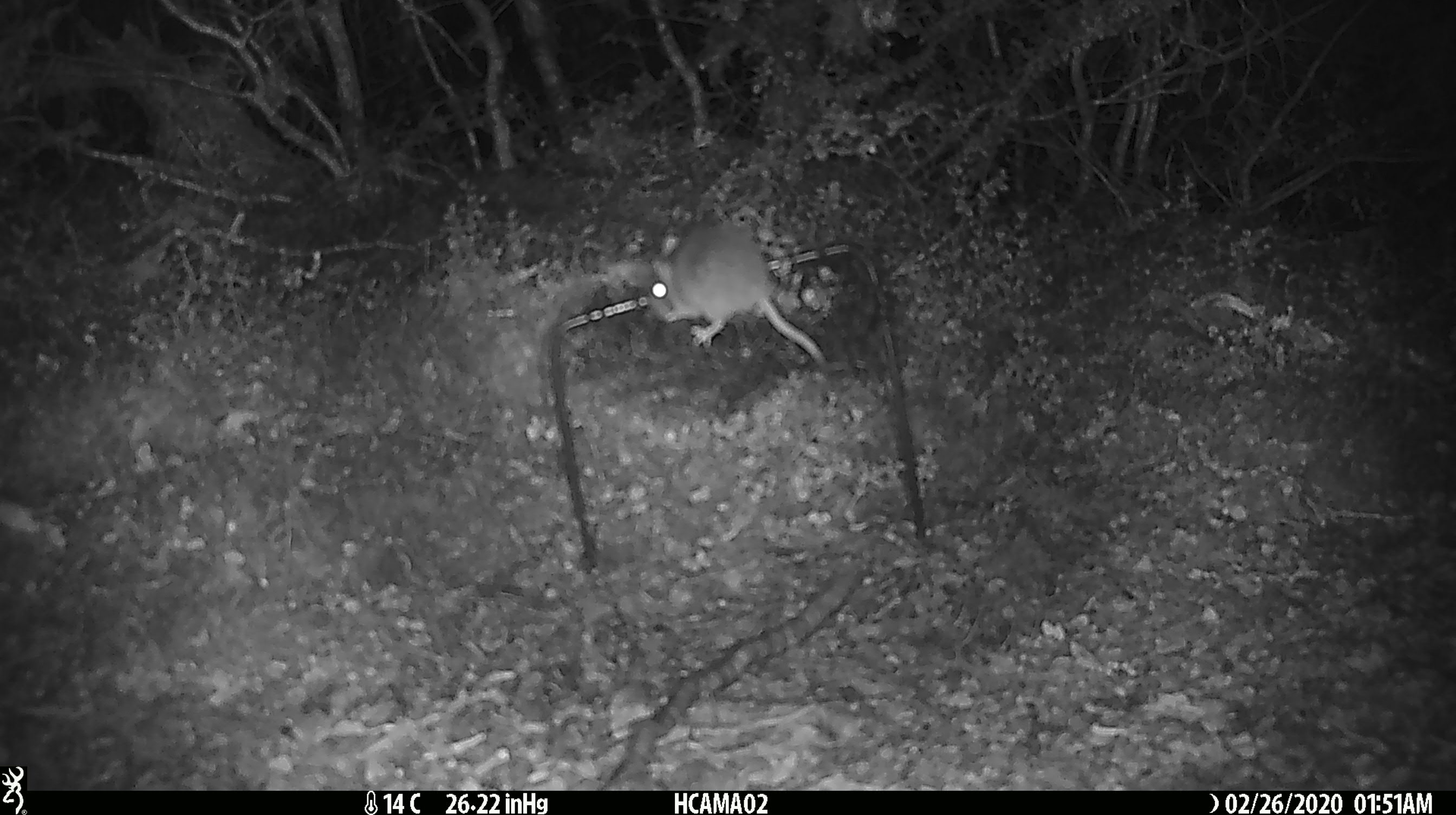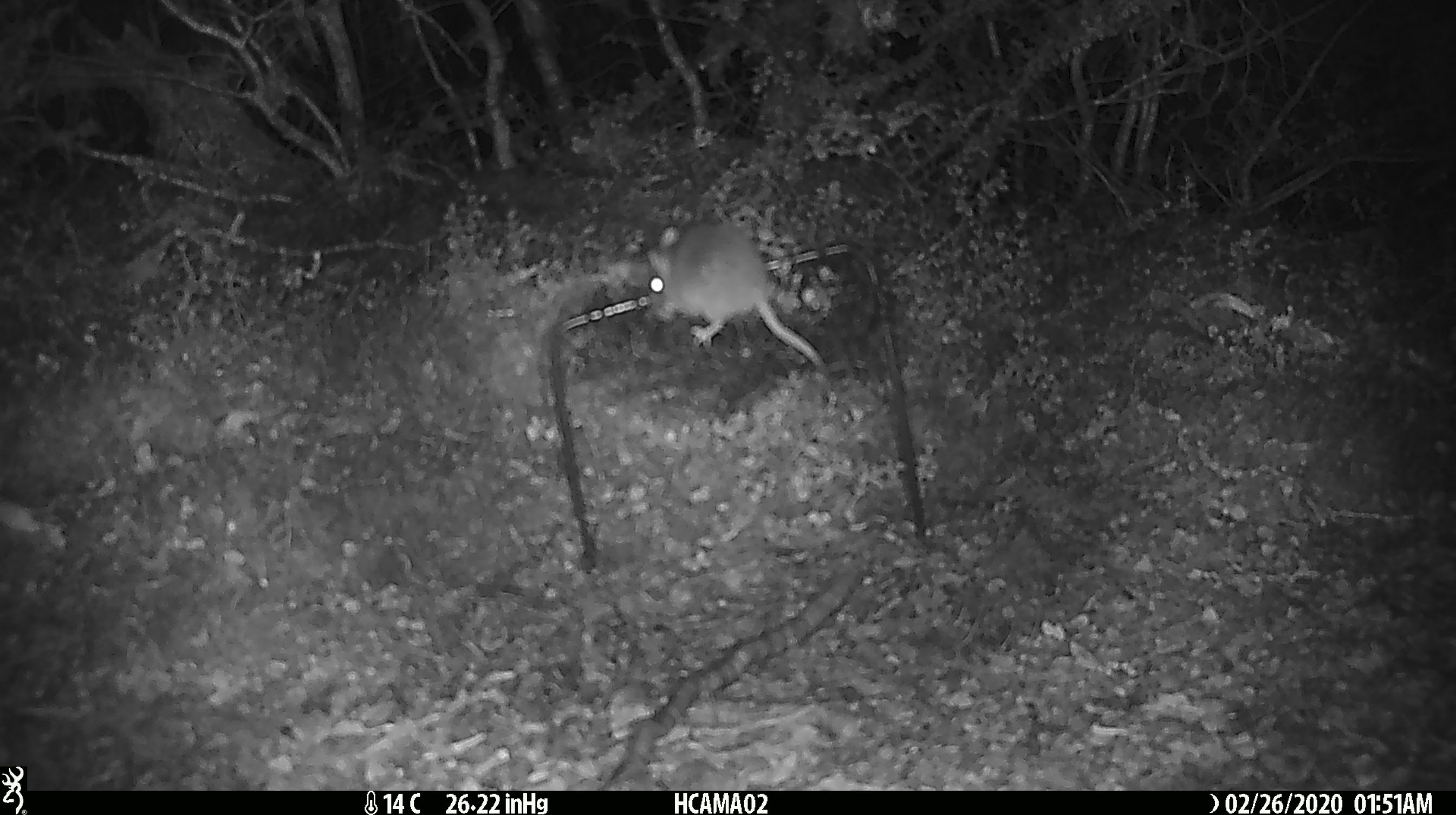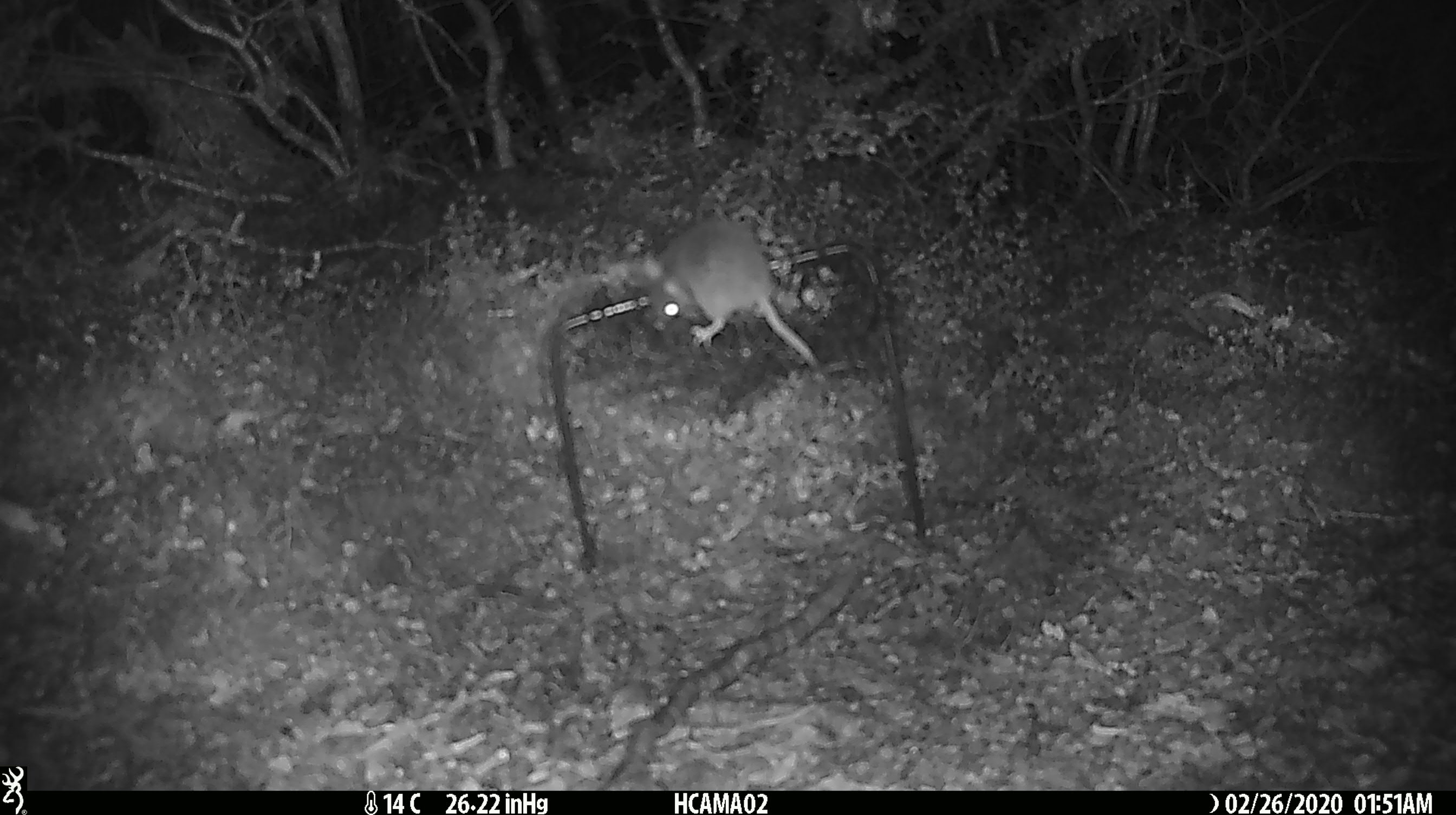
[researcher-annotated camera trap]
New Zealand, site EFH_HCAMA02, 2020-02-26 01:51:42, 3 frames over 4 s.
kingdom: Animalia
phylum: Chordata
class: Mammalia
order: Rodentia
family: Muridae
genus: Mus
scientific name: Mus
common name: mouse